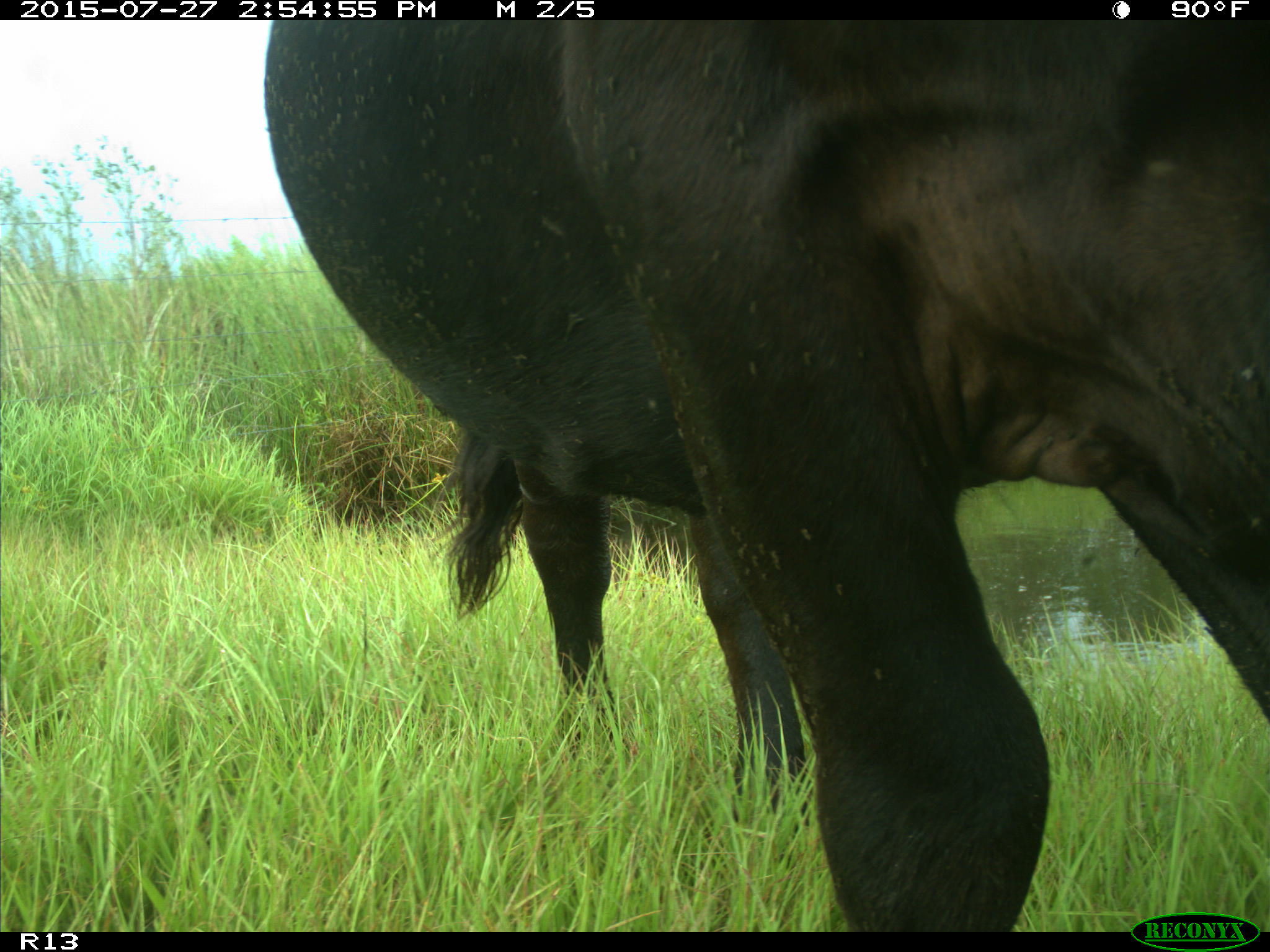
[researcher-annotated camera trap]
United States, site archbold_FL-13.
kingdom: Animalia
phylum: Chordata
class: Mammalia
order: Artiodactyla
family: Bovidae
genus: Bos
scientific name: Bos taurus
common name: domestic cow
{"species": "Bos taurus (domestic cow)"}